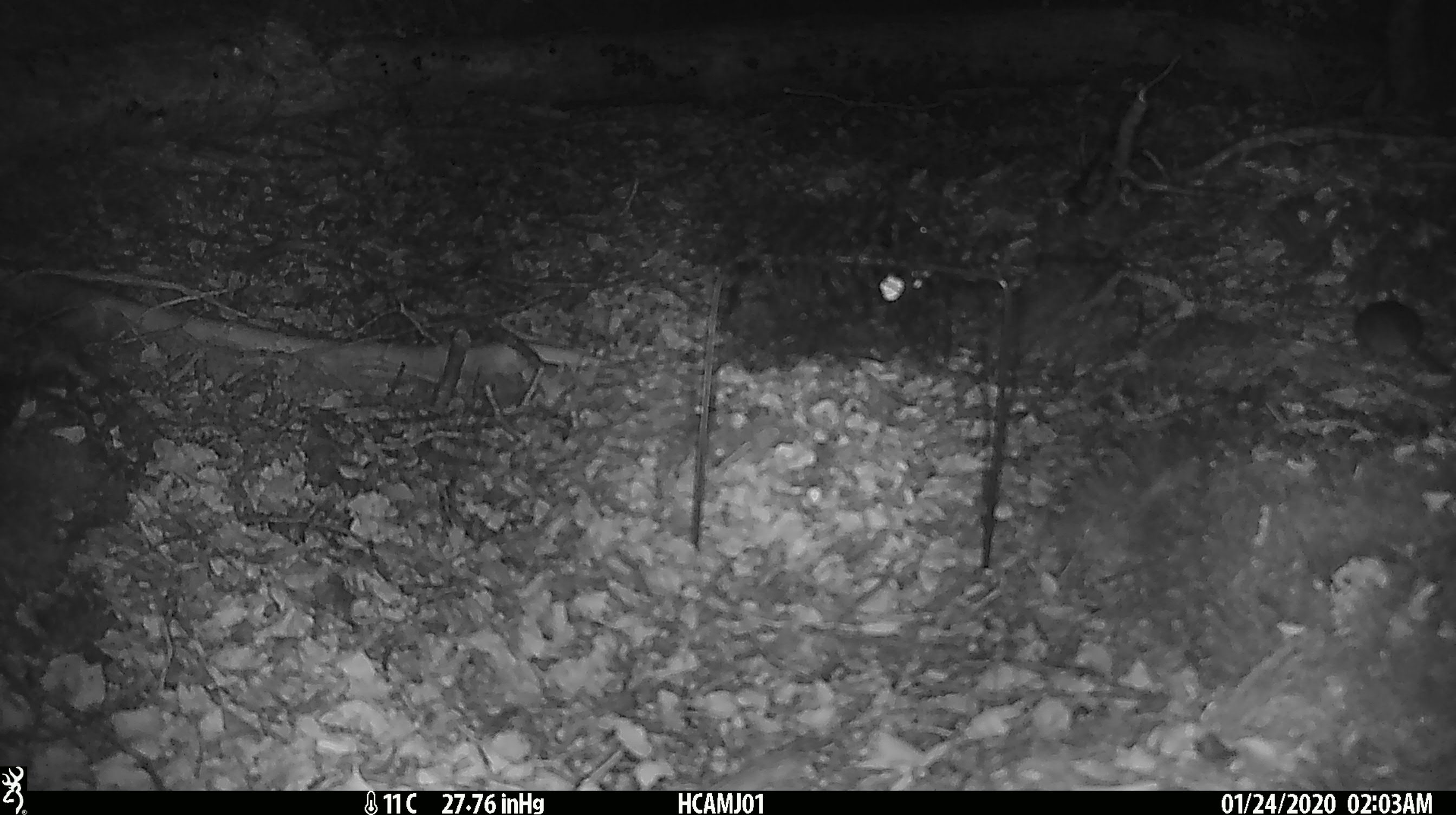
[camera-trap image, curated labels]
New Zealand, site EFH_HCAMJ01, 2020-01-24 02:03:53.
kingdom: Animalia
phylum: Chordata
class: Mammalia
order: Rodentia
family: Muridae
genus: Mus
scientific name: Mus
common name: mouse